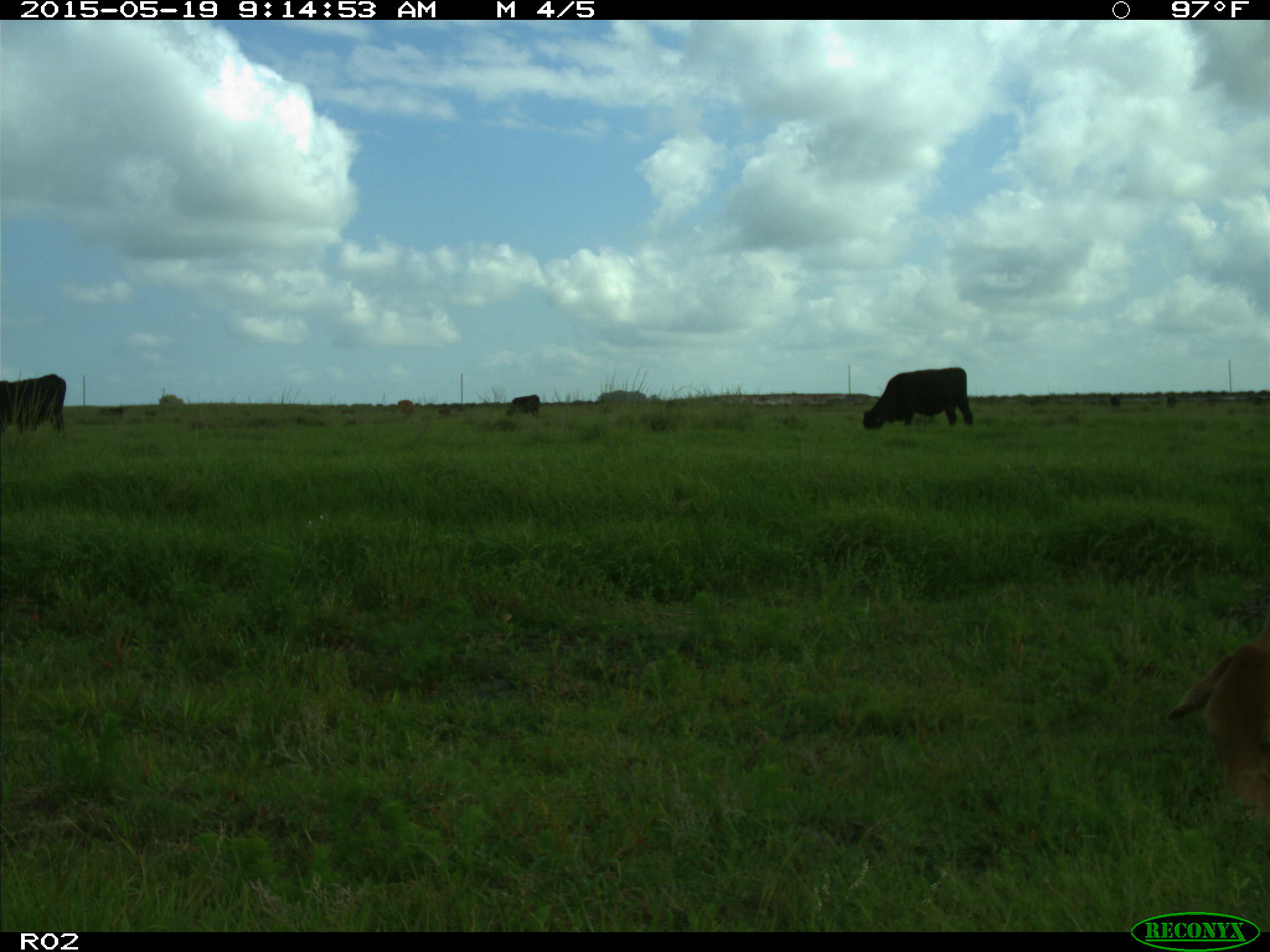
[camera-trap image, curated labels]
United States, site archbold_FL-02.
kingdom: Animalia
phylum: Chordata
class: Mammalia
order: Artiodactyla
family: Bovidae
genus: Bos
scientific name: Bos taurus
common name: domestic cow